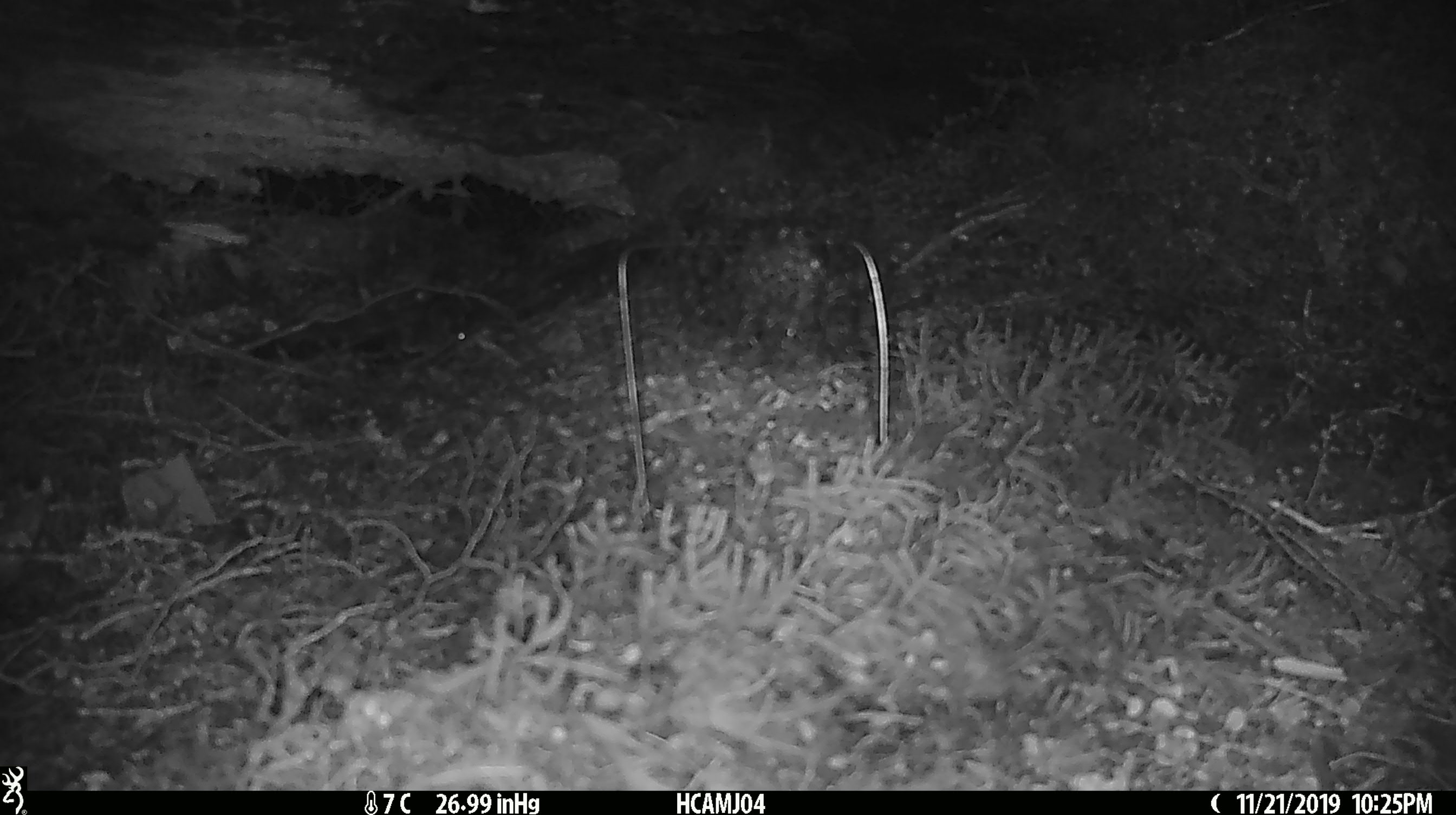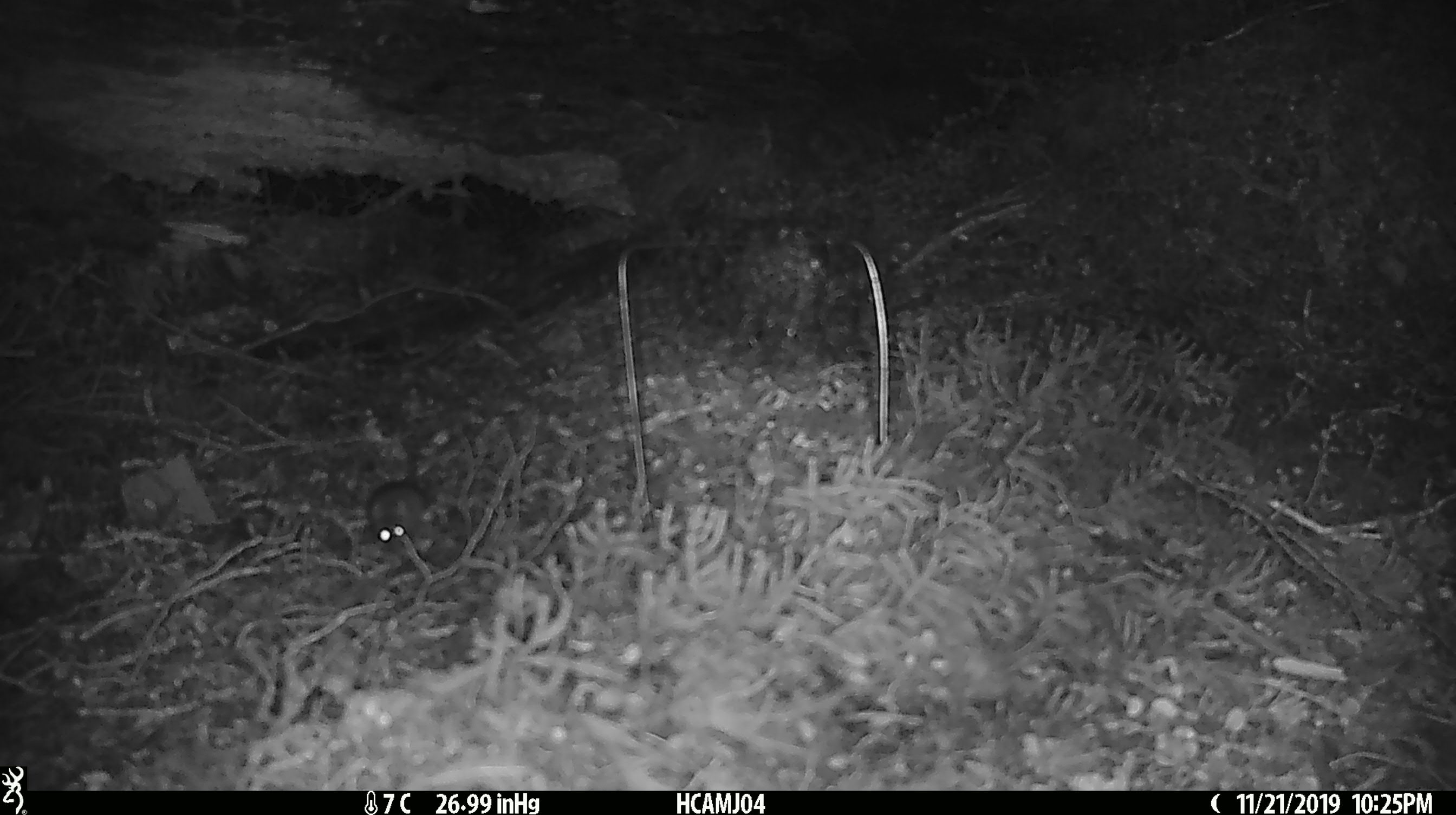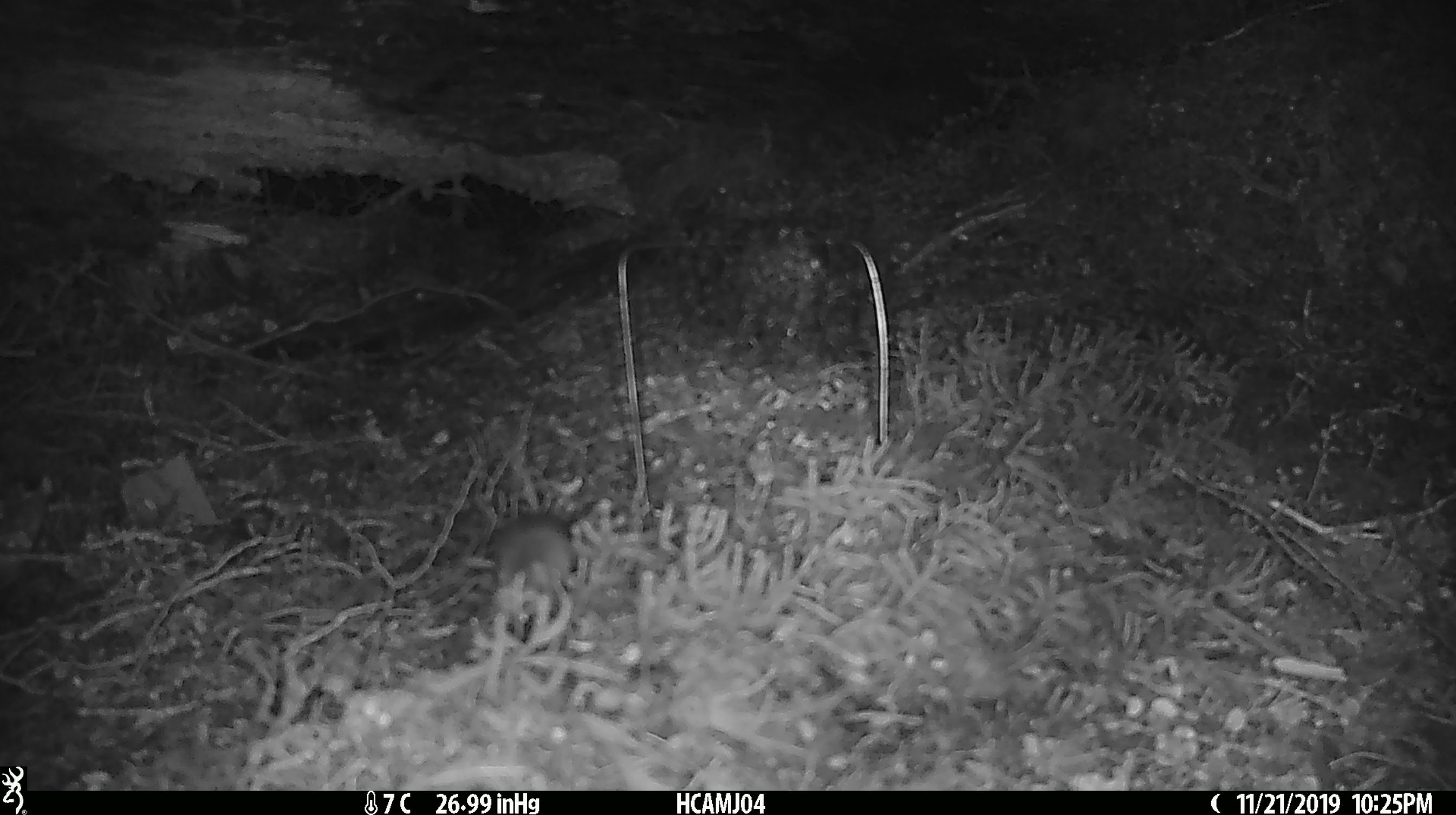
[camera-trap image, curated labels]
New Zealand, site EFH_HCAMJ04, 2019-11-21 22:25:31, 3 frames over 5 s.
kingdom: Animalia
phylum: Chordata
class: Mammalia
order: Rodentia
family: Muridae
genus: Mus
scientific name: Mus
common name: mouse